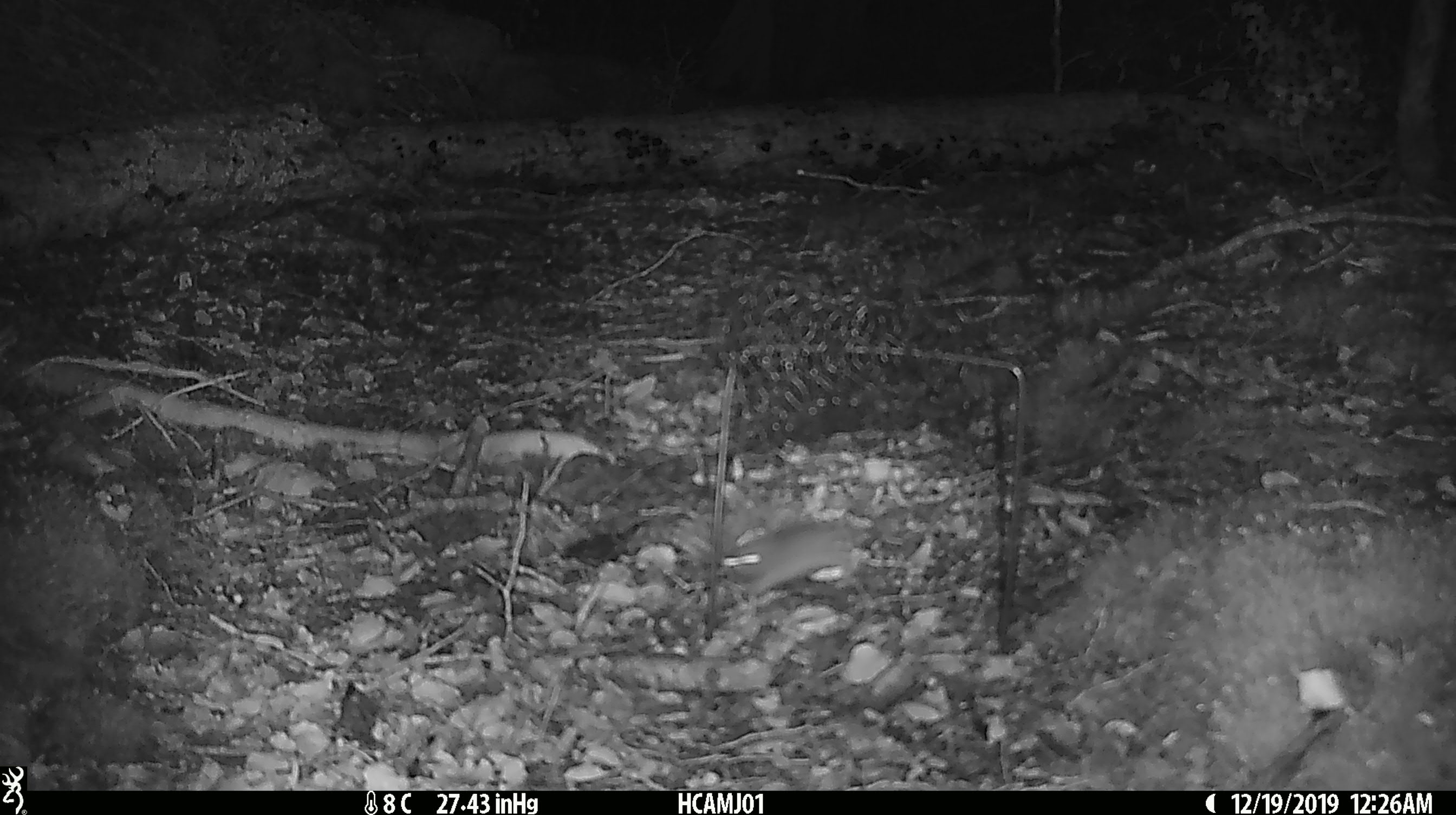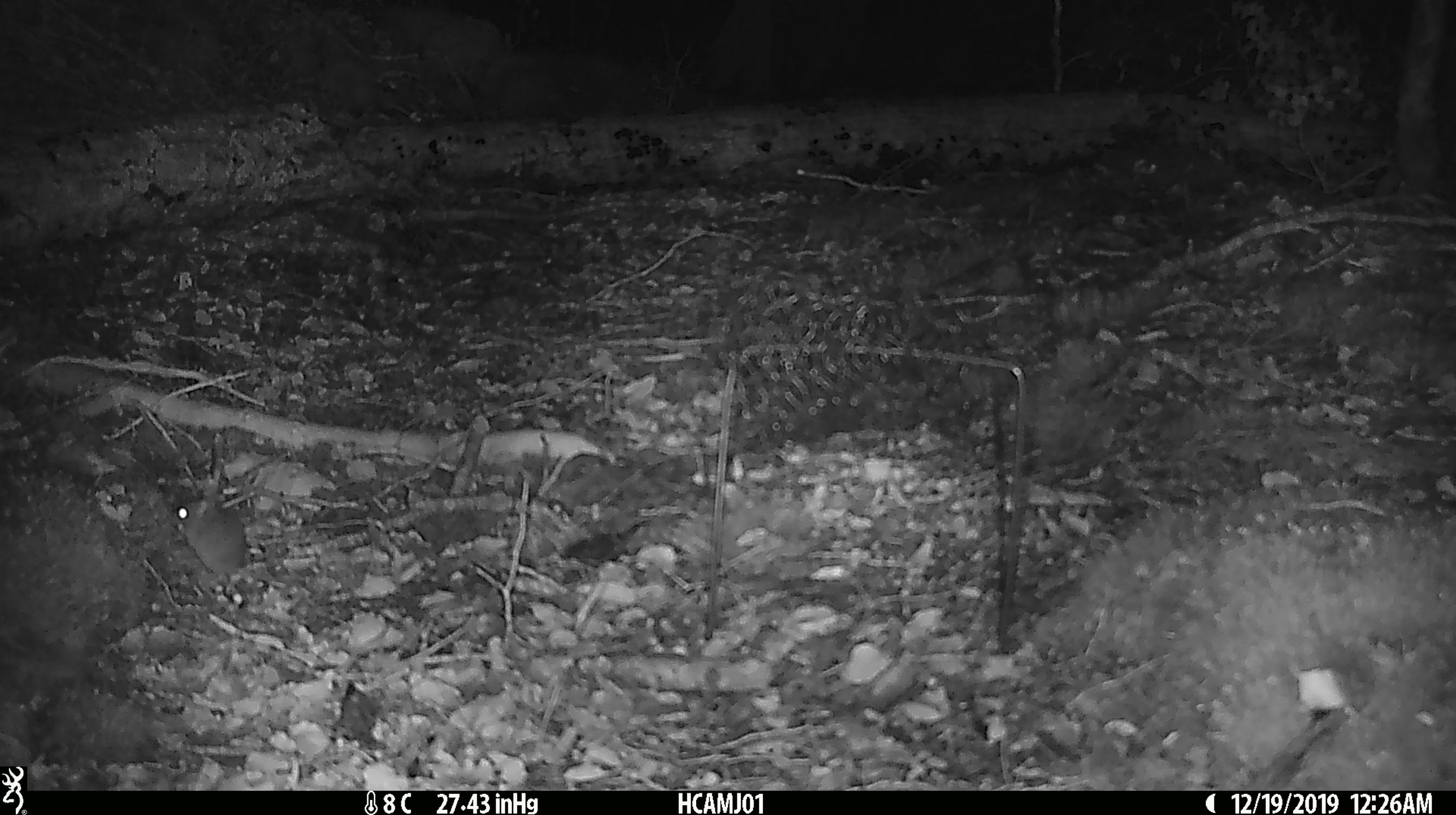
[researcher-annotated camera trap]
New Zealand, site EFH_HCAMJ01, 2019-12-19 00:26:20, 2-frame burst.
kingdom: Animalia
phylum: Chordata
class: Mammalia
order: Rodentia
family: Muridae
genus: Mus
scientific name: Mus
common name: mouse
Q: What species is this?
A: Mouse (Mus).